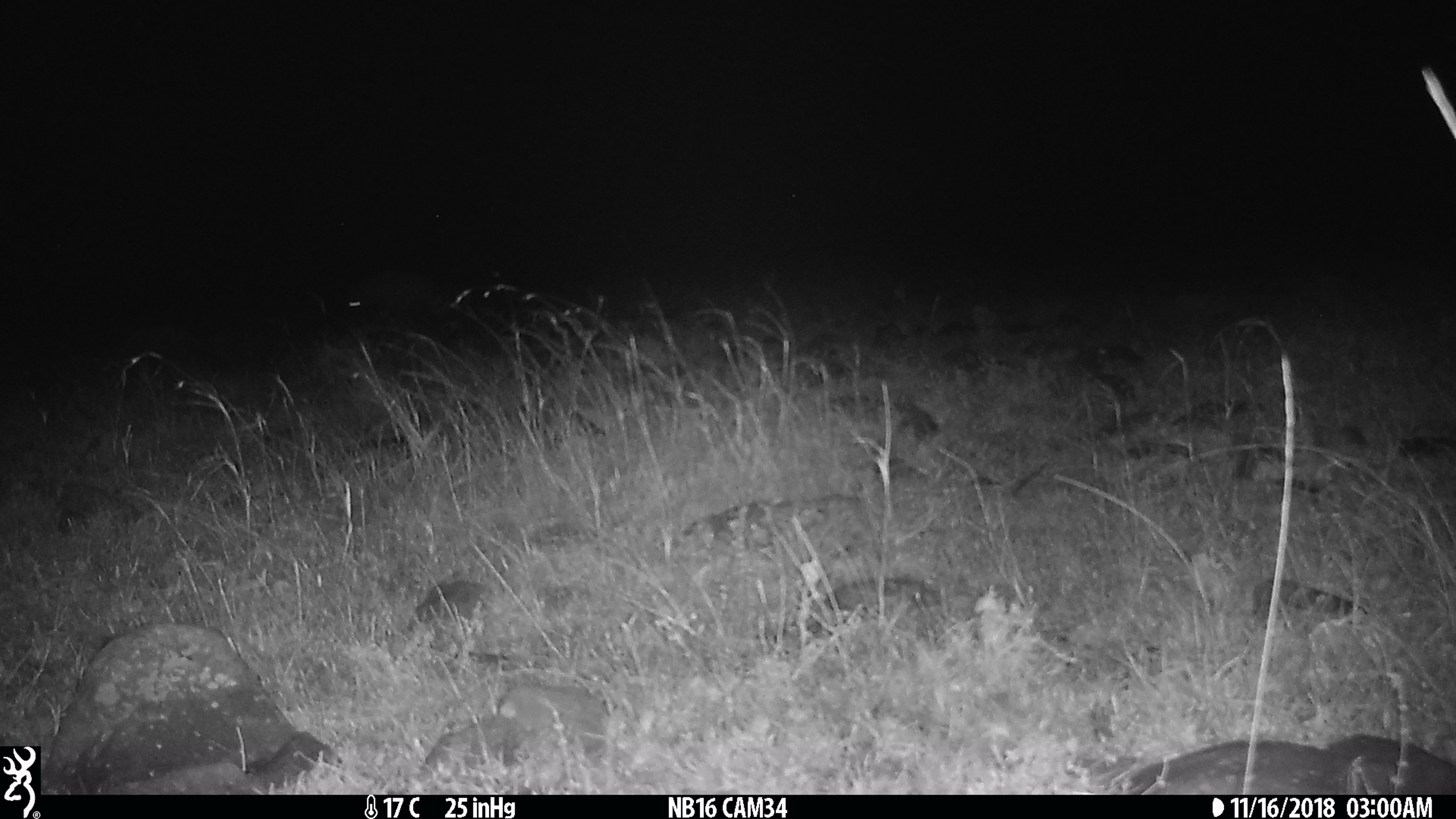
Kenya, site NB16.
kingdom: Animalia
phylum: Chordata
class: Mammalia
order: Carnivora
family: Hyaenidae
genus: Crocuta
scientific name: Crocuta crocuta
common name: spotted hyena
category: hyena spotted